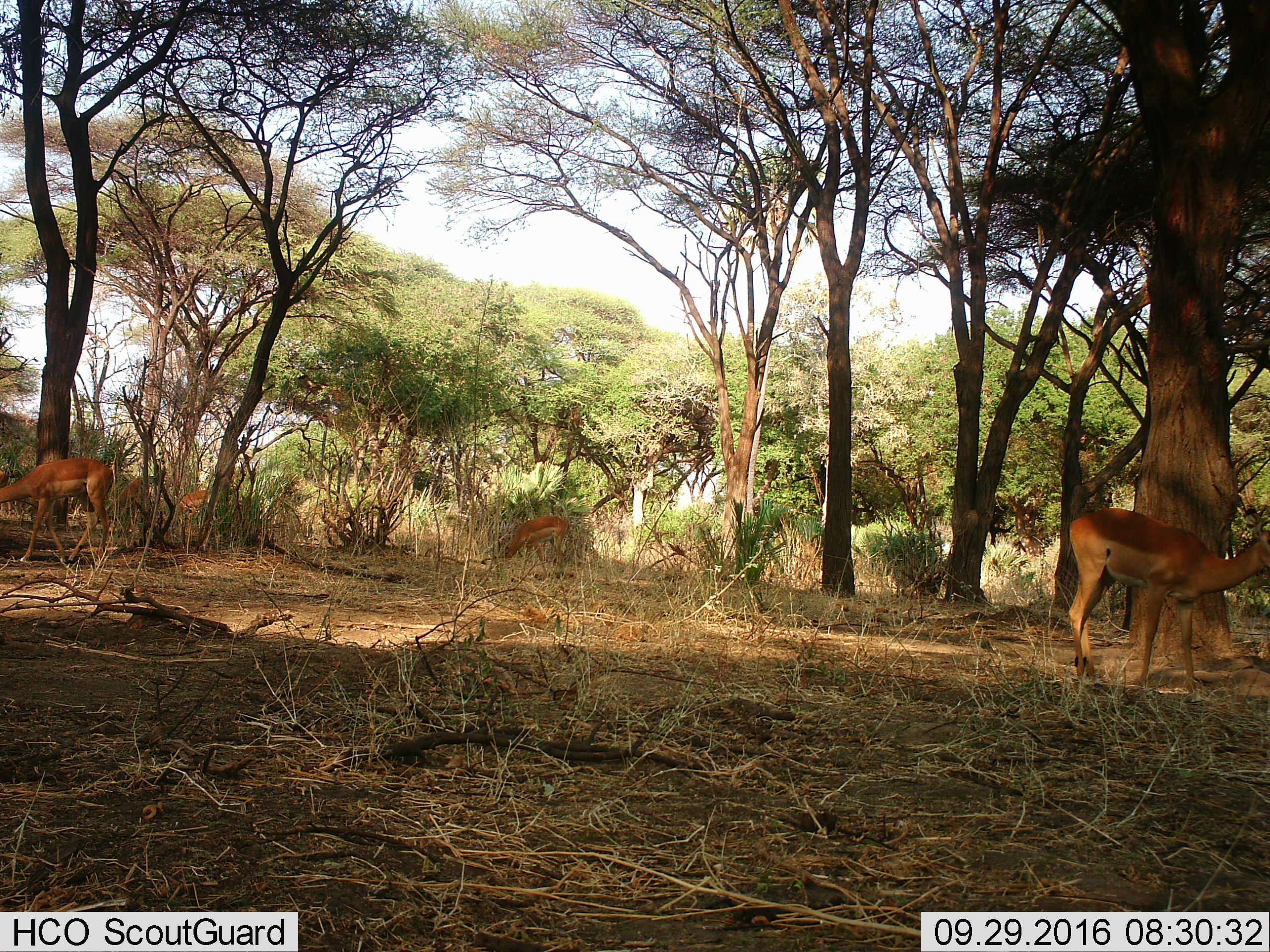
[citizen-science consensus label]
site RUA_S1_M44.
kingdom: Animalia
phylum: Chordata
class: Mammalia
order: Artiodactyla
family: Bovidae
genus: Aepyceros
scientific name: Aepyceros melampus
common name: impala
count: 5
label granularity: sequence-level